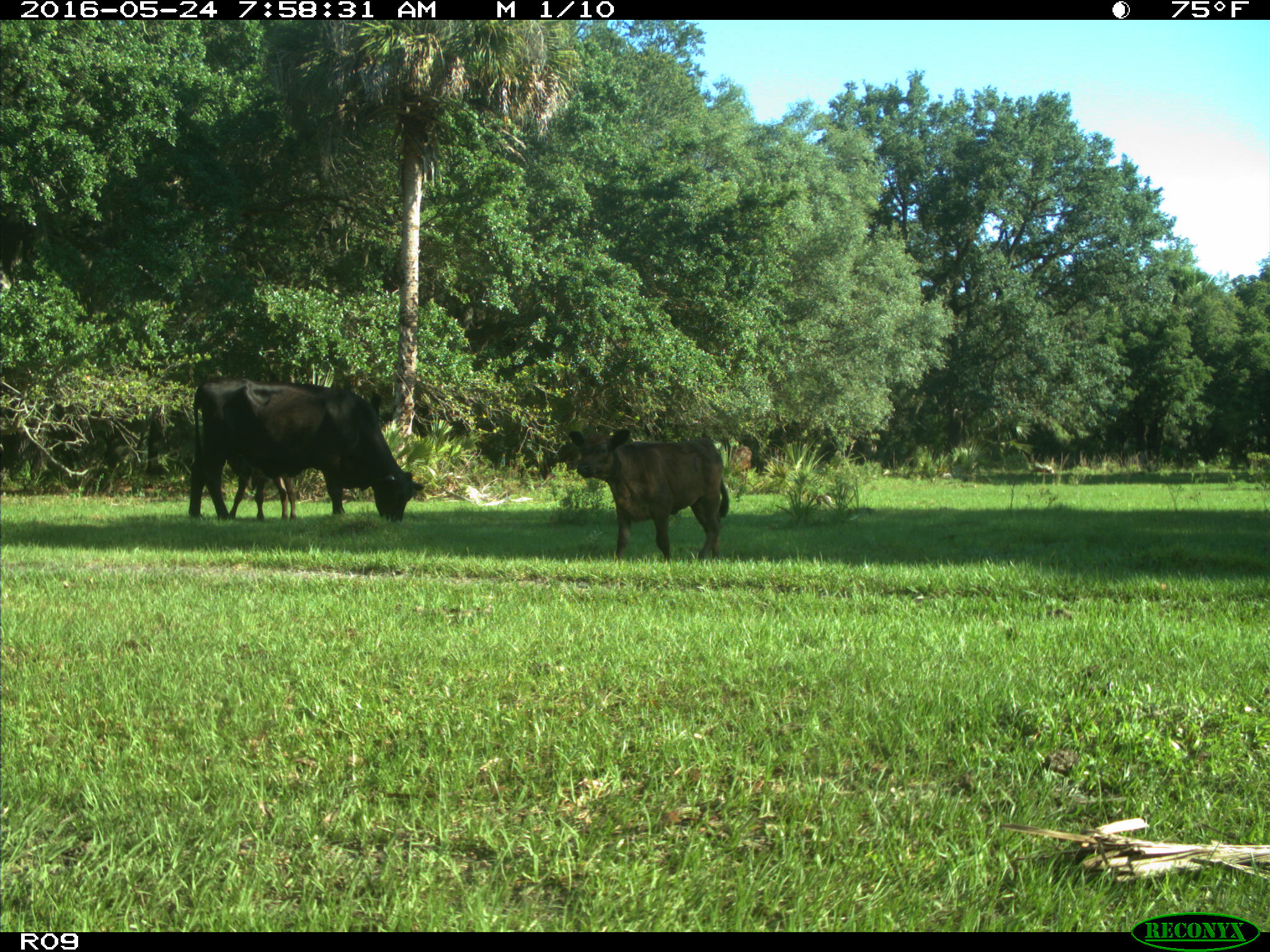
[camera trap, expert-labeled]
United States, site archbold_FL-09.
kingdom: Animalia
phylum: Chordata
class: Mammalia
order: Artiodactyla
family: Bovidae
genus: Bos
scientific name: Bos taurus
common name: domestic cow